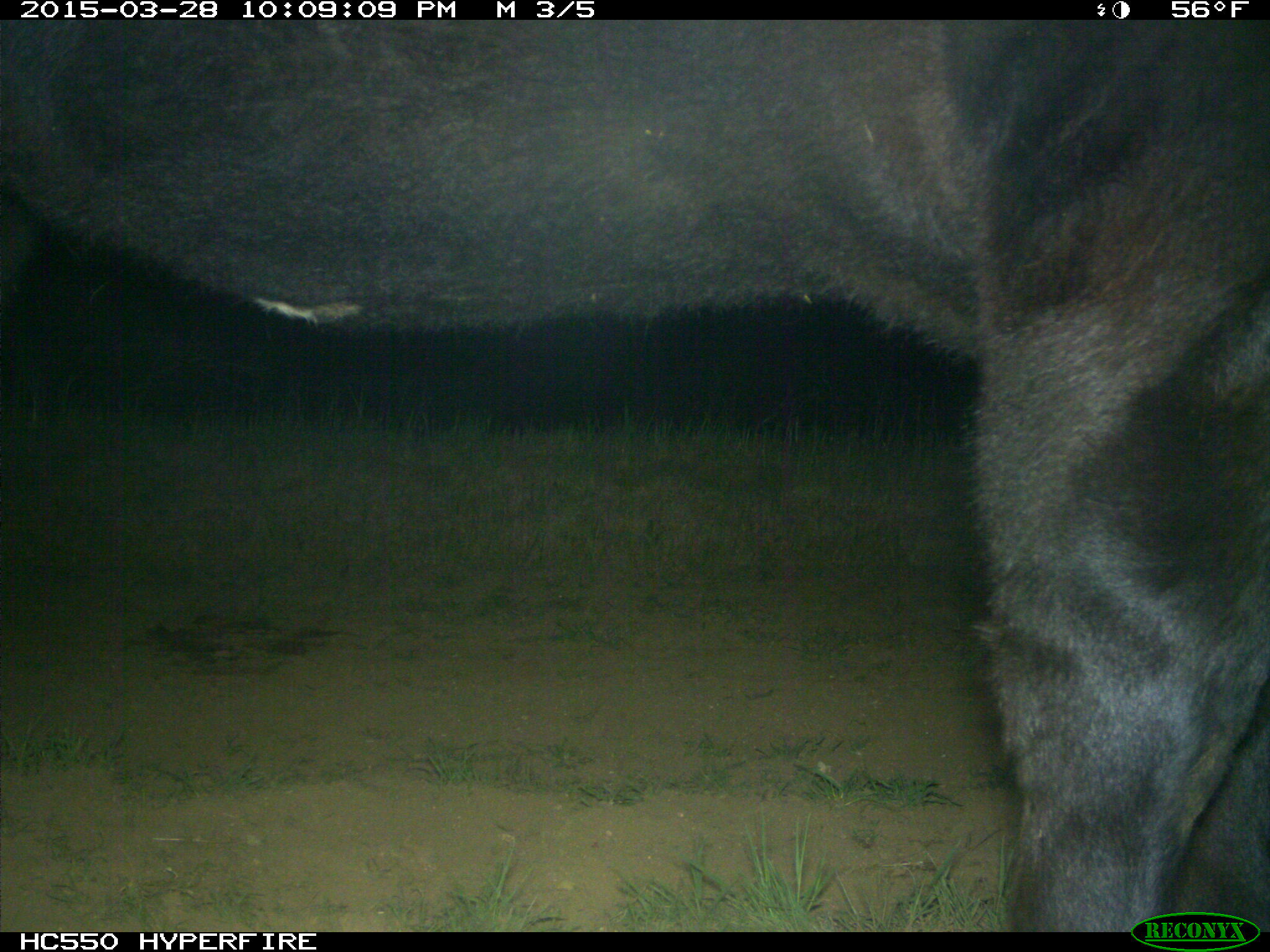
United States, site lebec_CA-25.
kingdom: Animalia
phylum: Chordata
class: Mammalia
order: Artiodactyla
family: Bovidae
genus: Bos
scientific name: Bos taurus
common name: domestic cow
Bos taurus (domestic cow).